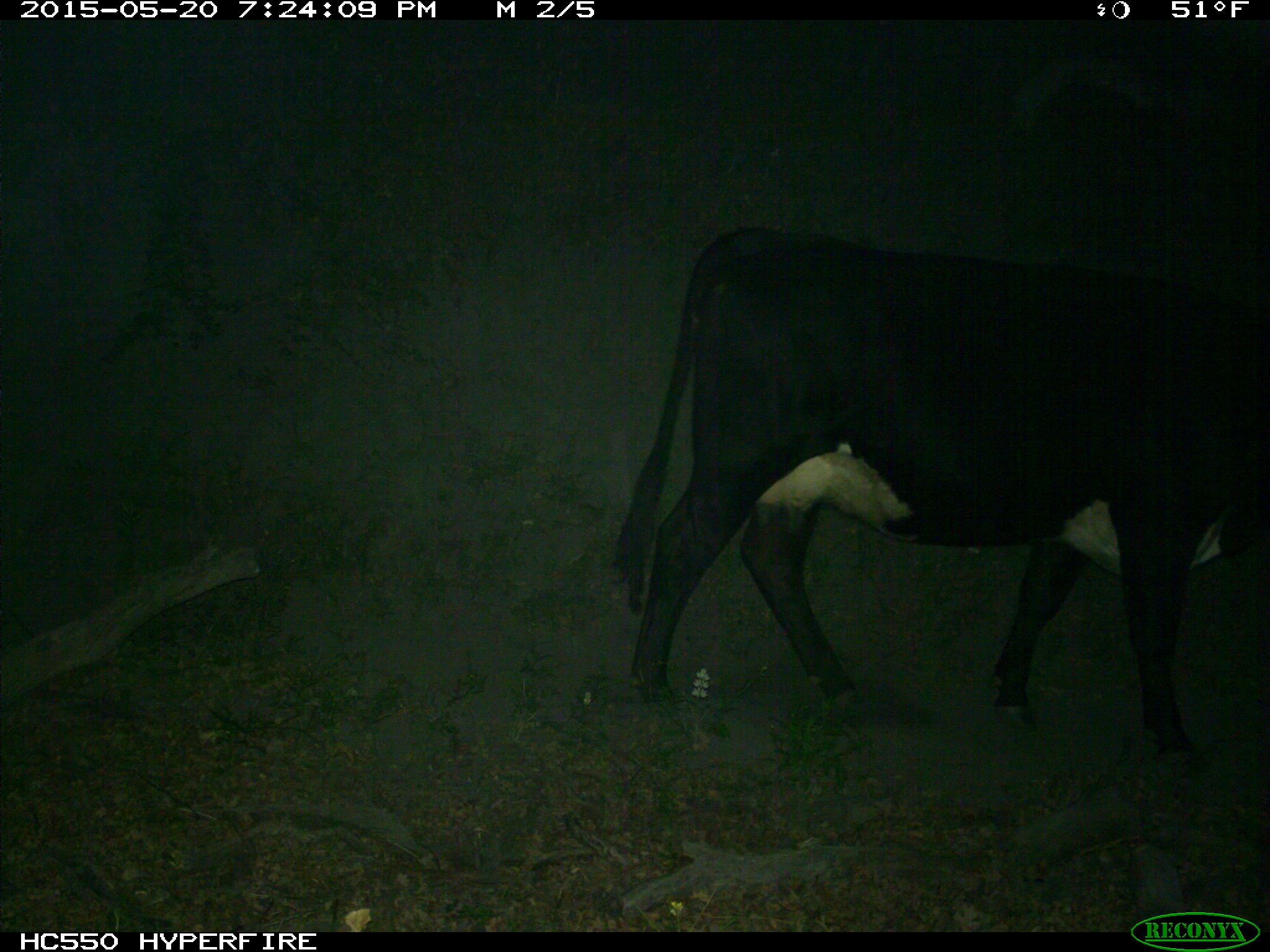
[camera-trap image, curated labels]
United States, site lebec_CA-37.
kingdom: Animalia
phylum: Chordata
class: Mammalia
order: Artiodactyla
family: Bovidae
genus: Bos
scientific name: Bos taurus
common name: domestic cow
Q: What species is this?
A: Bos taurus (domestic cow).